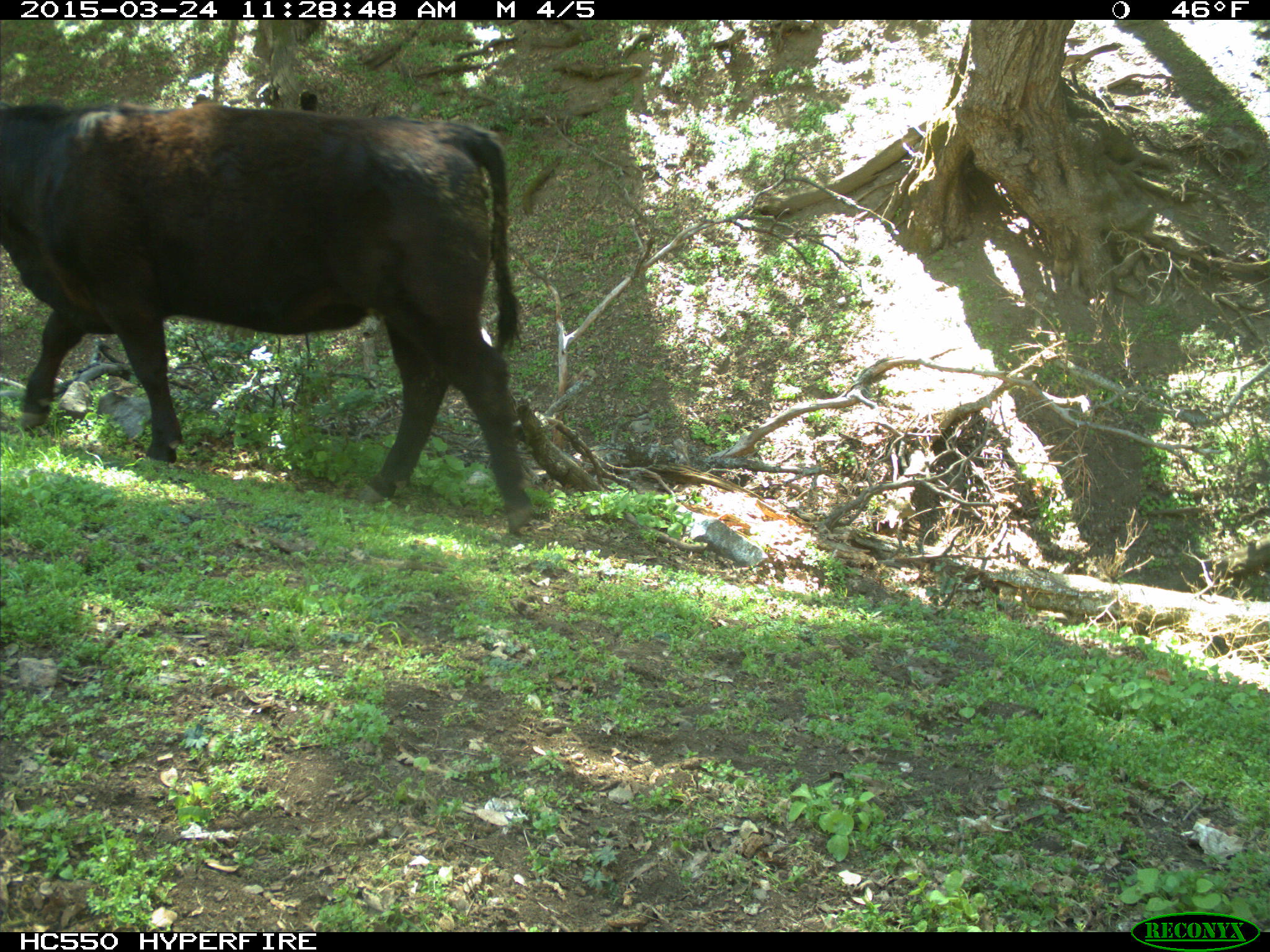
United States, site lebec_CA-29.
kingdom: Animalia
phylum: Chordata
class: Mammalia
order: Artiodactyla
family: Bovidae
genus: Bos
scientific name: Bos taurus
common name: domestic cow